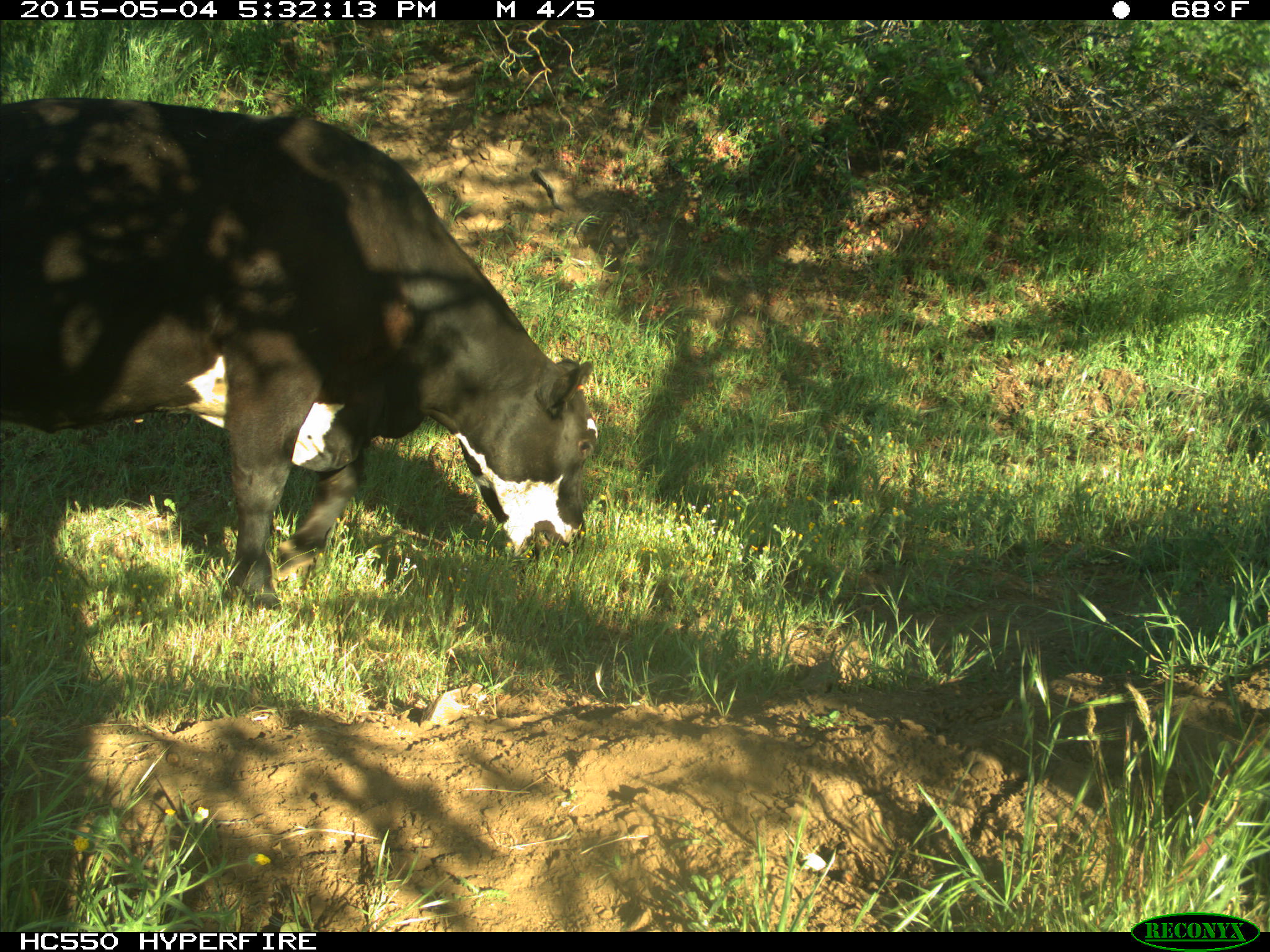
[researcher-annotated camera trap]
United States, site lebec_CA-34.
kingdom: Animalia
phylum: Chordata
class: Mammalia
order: Artiodactyla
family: Bovidae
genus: Bos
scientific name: Bos taurus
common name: domestic cow